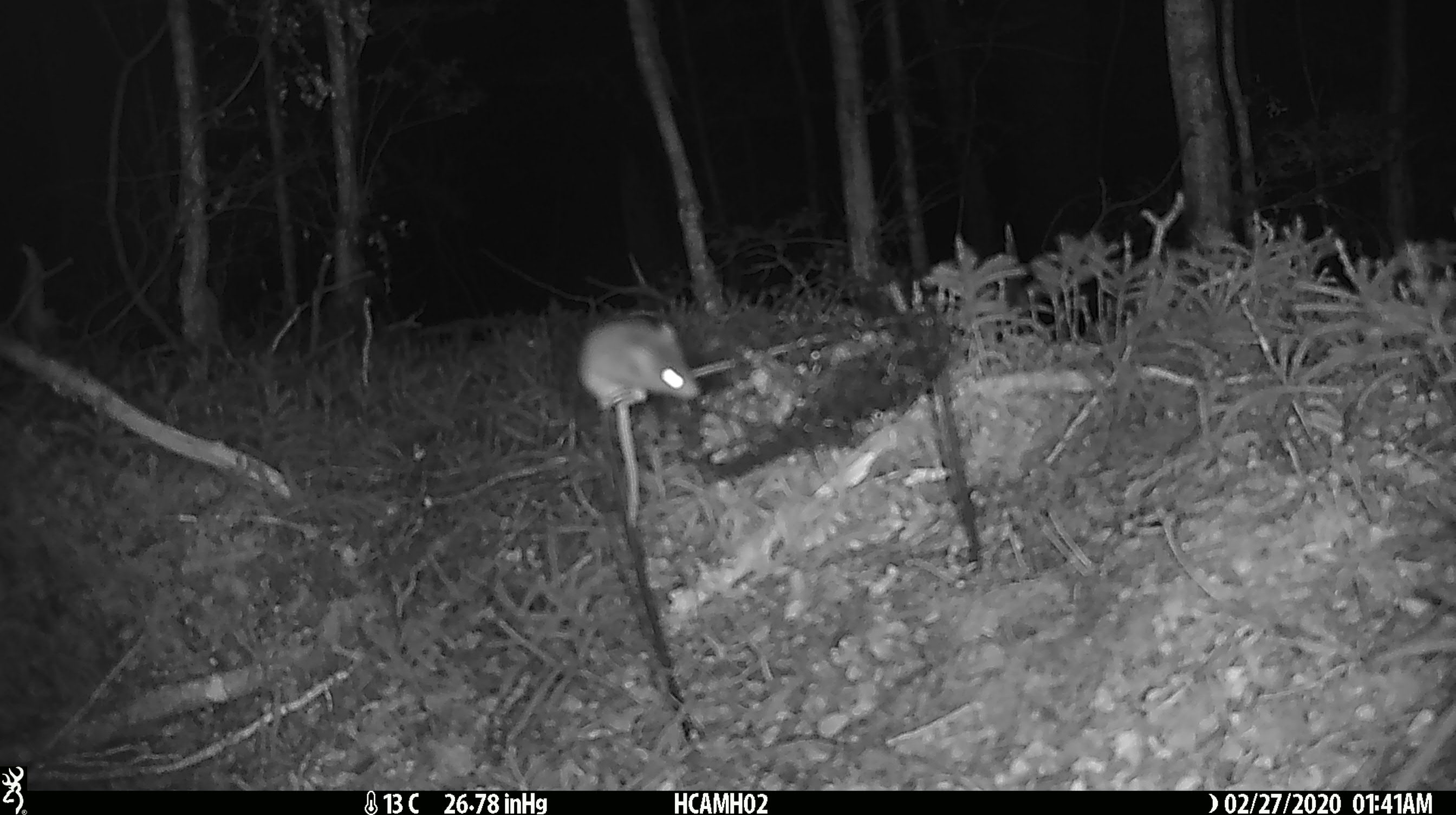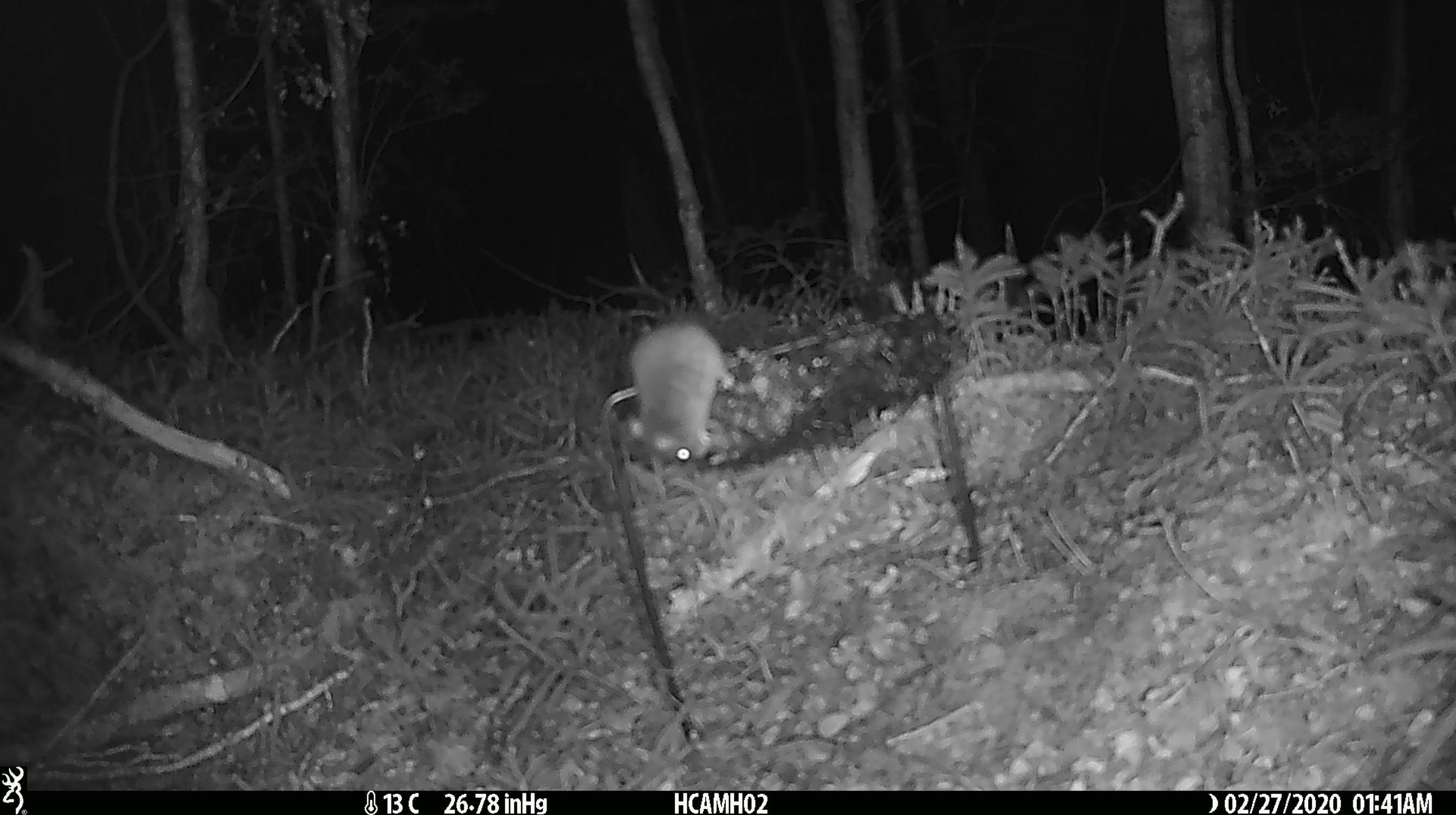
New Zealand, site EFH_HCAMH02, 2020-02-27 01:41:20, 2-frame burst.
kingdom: Animalia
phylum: Chordata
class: Mammalia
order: Rodentia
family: Muridae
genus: Mus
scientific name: Mus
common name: mouse